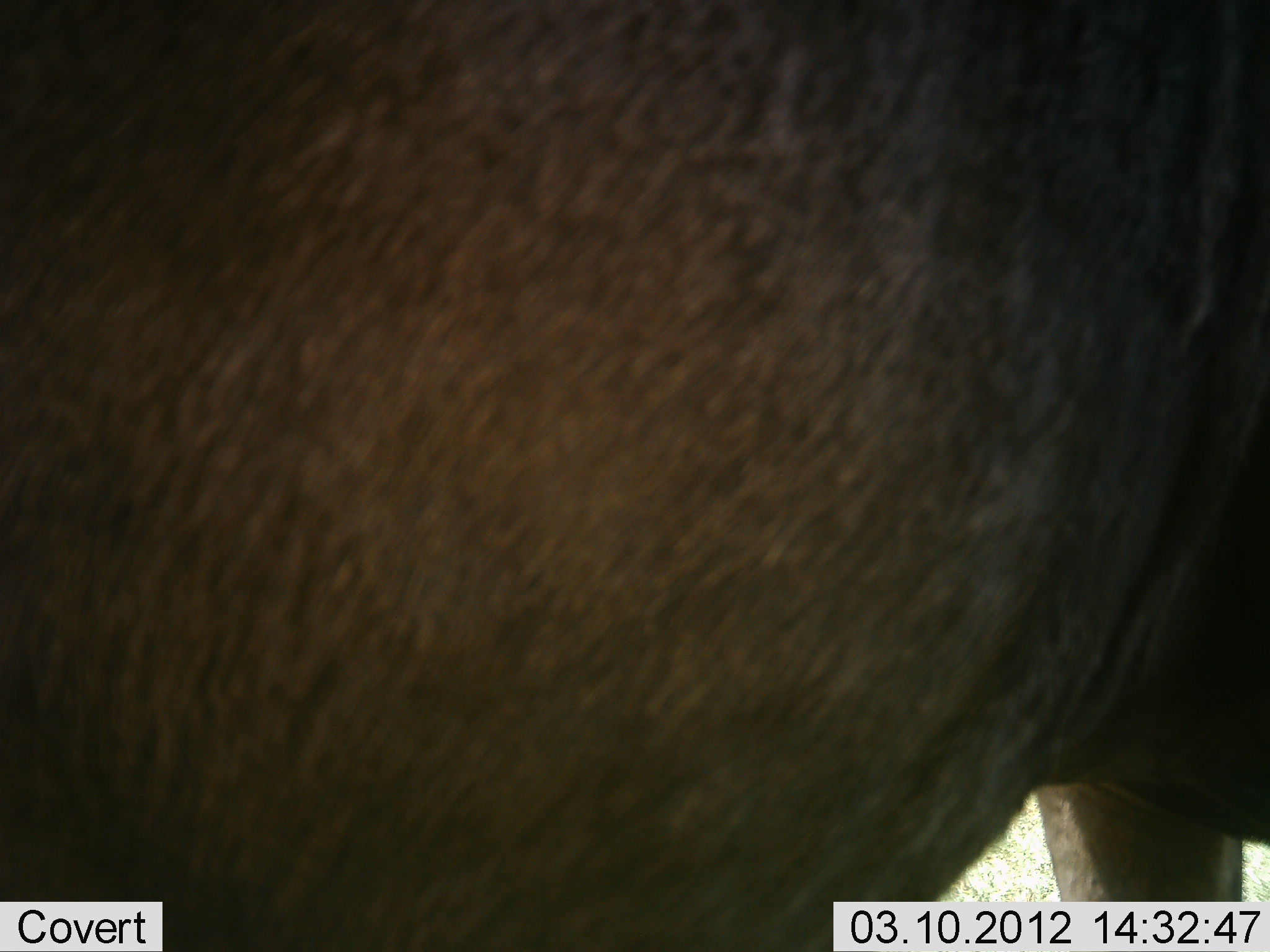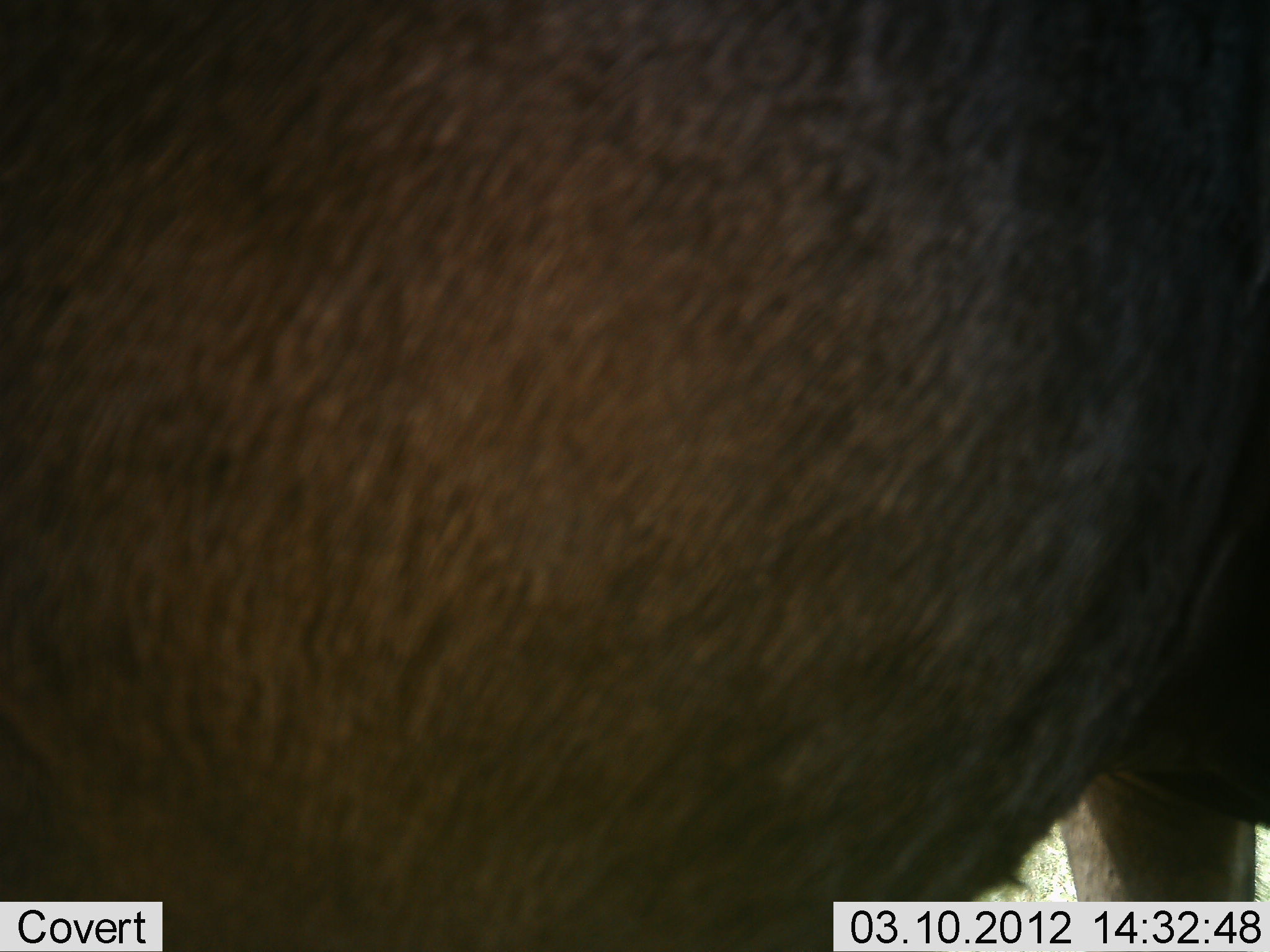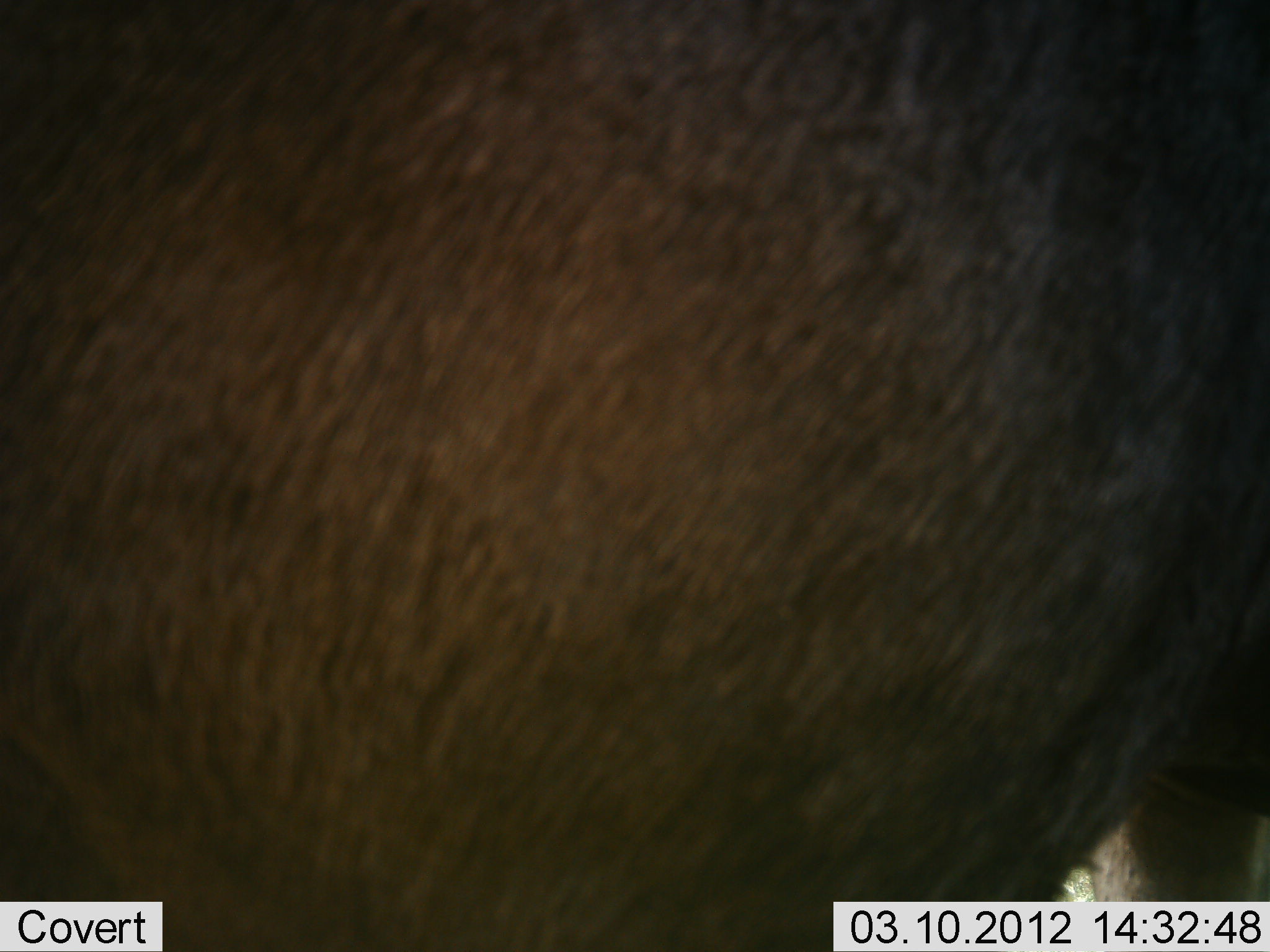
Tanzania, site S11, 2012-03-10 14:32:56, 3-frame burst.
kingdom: Animalia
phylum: Chordata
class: Mammalia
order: Artiodactyla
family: Bovidae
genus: Connochaetes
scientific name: Connochaetes taurinus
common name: blue wildebeest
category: wildebeest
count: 1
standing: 100%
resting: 0%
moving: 0%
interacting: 0%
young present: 0%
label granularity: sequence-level